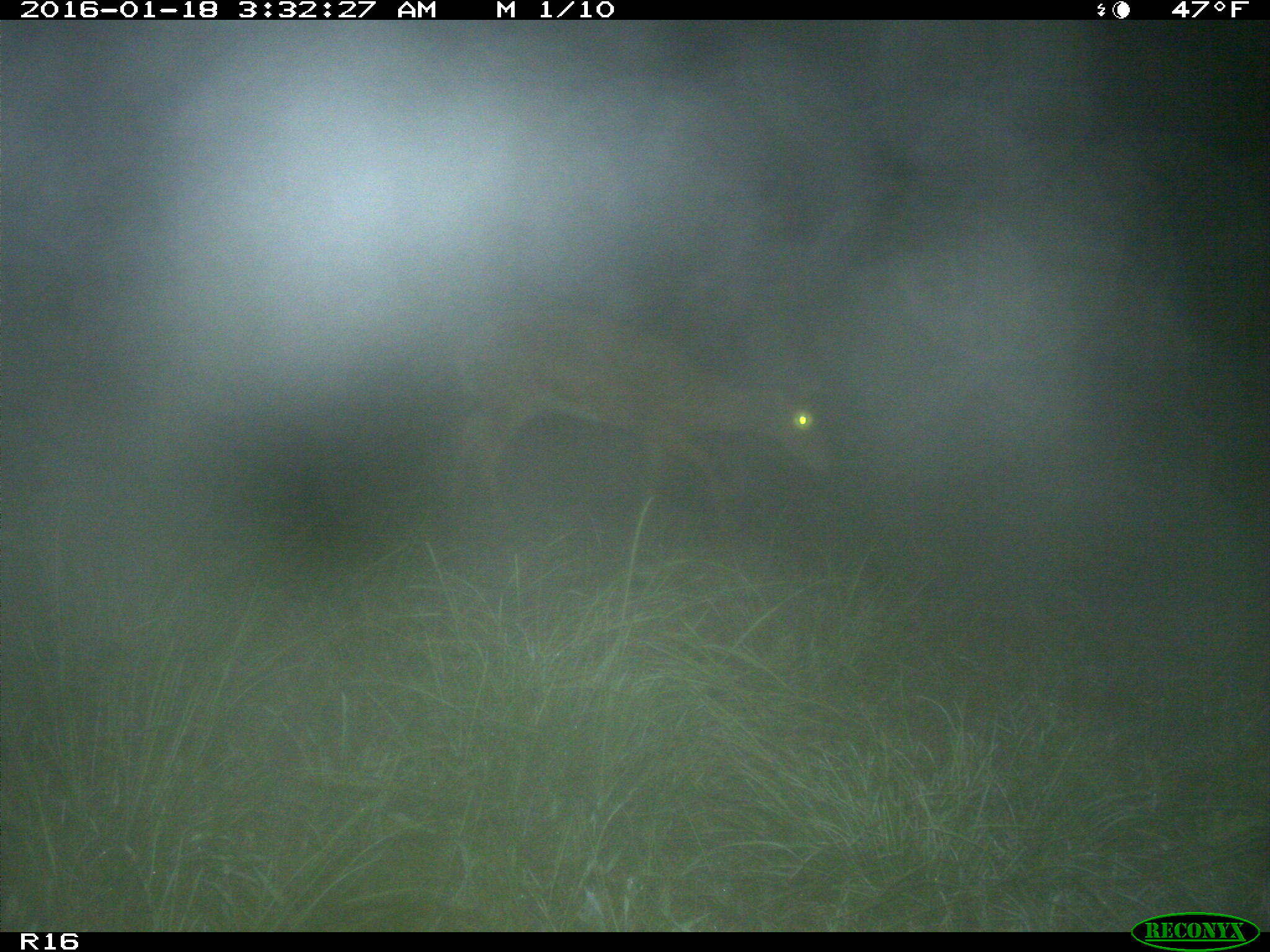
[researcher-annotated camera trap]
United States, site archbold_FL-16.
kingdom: Animalia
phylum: Chordata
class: Mammalia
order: Artiodactyla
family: Cervidae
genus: Odocoileus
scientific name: Odocoileus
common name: deer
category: unidentified deer